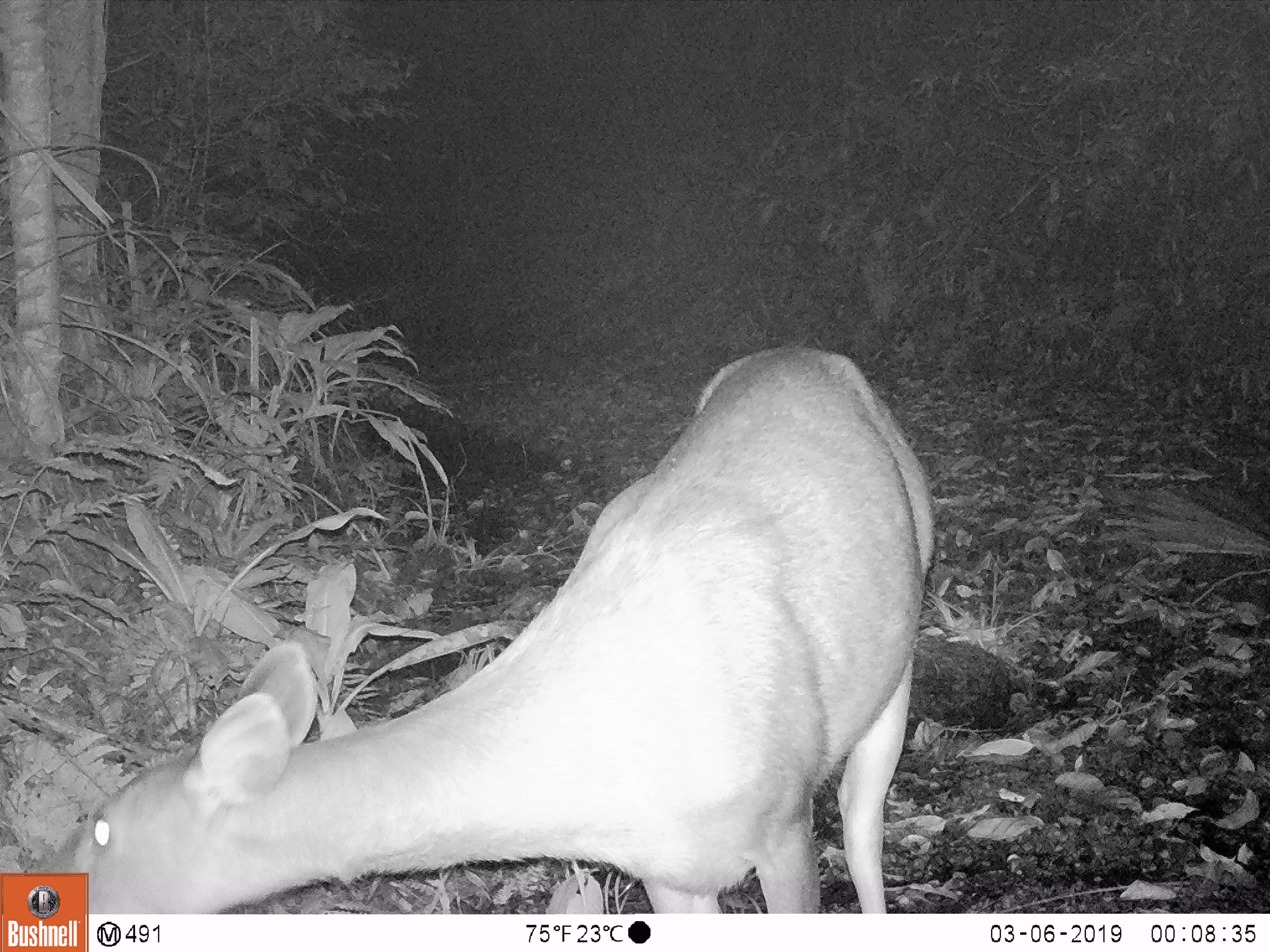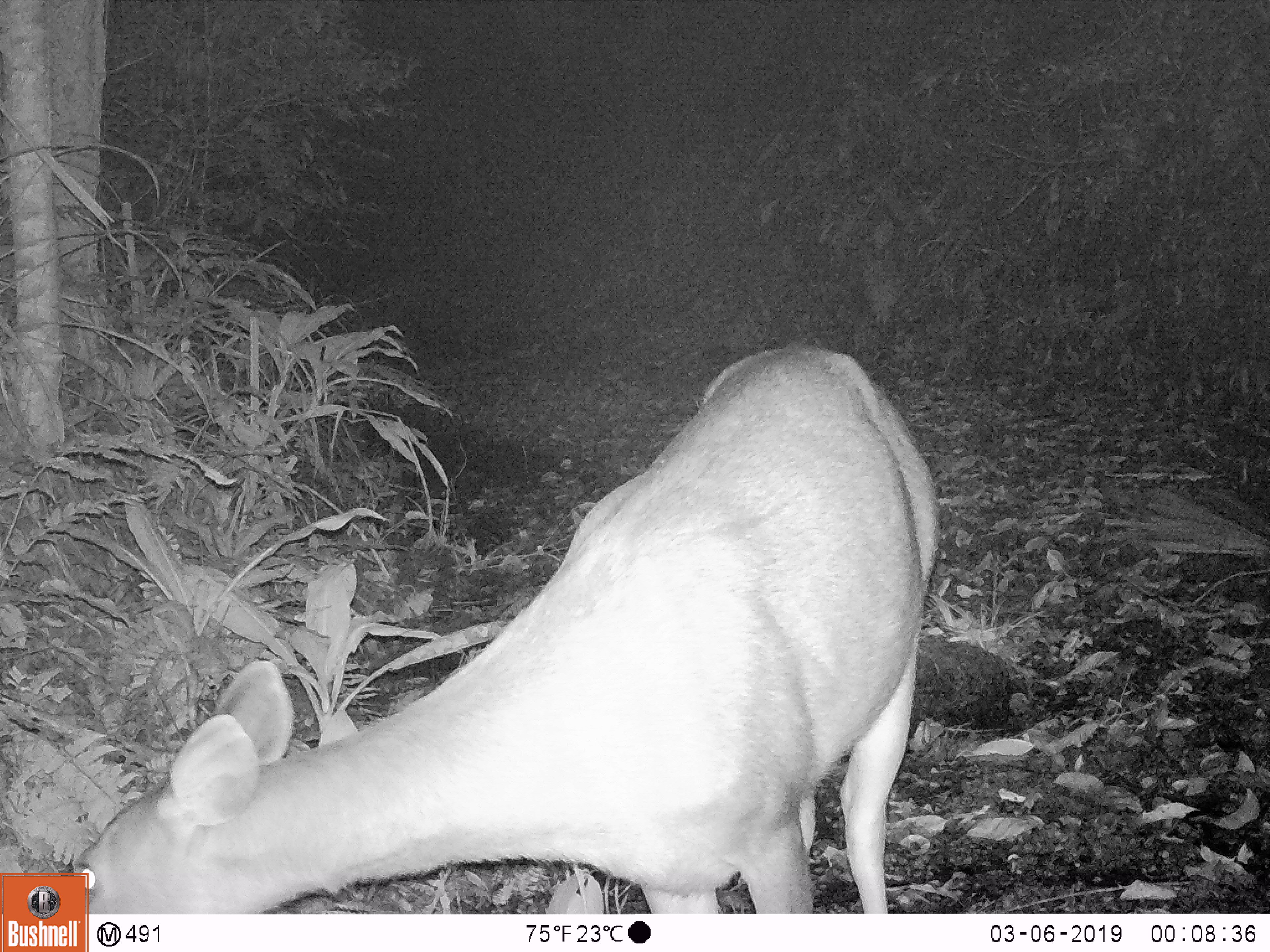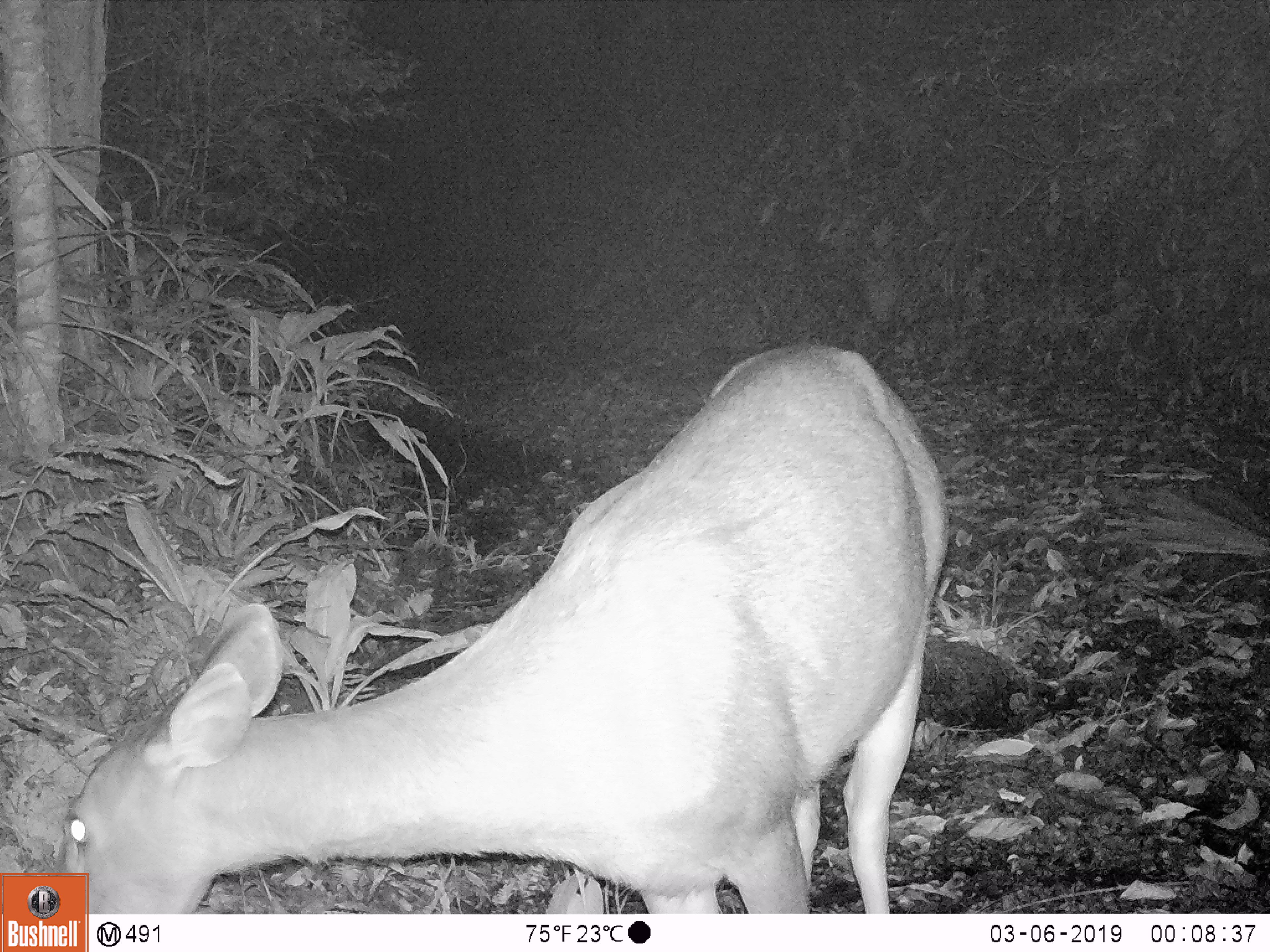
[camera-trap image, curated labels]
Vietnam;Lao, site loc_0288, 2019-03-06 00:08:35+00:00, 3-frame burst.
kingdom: Animalia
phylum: Chordata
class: Mammalia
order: Artiodactyla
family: Cervidae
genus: Rusa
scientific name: Rusa unicolor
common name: sambar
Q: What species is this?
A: Sambar (Rusa unicolor).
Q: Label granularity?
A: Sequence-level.